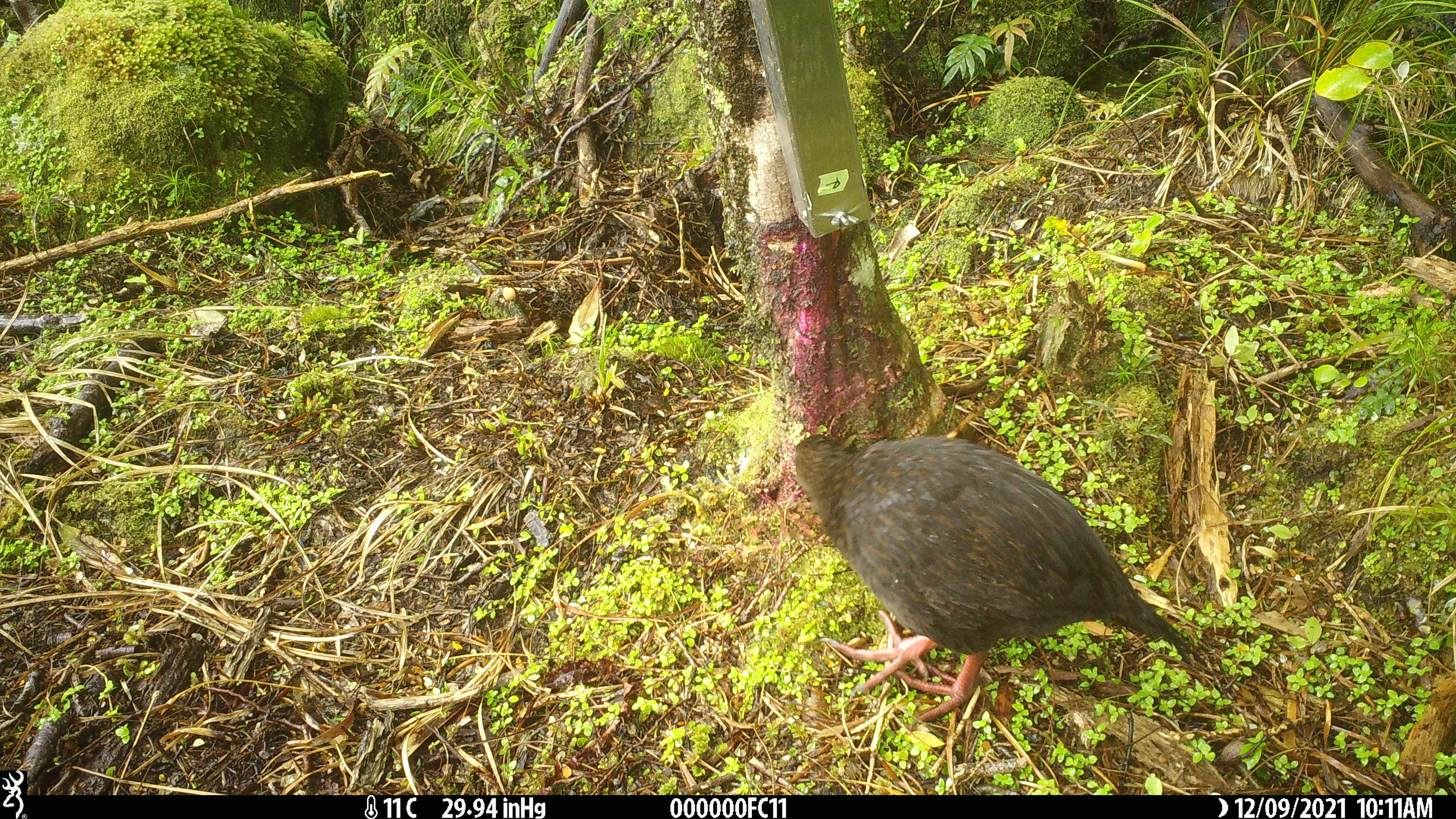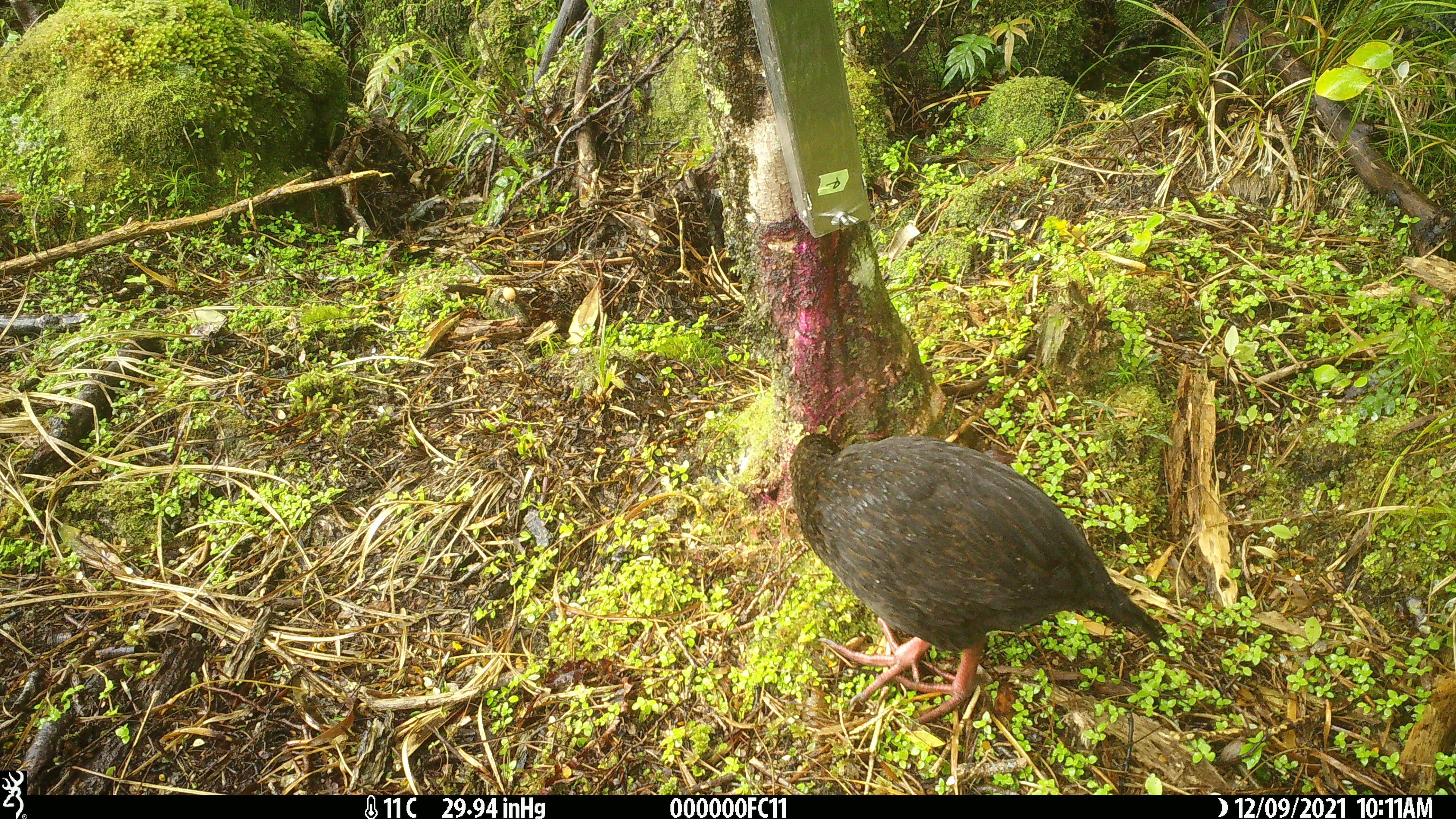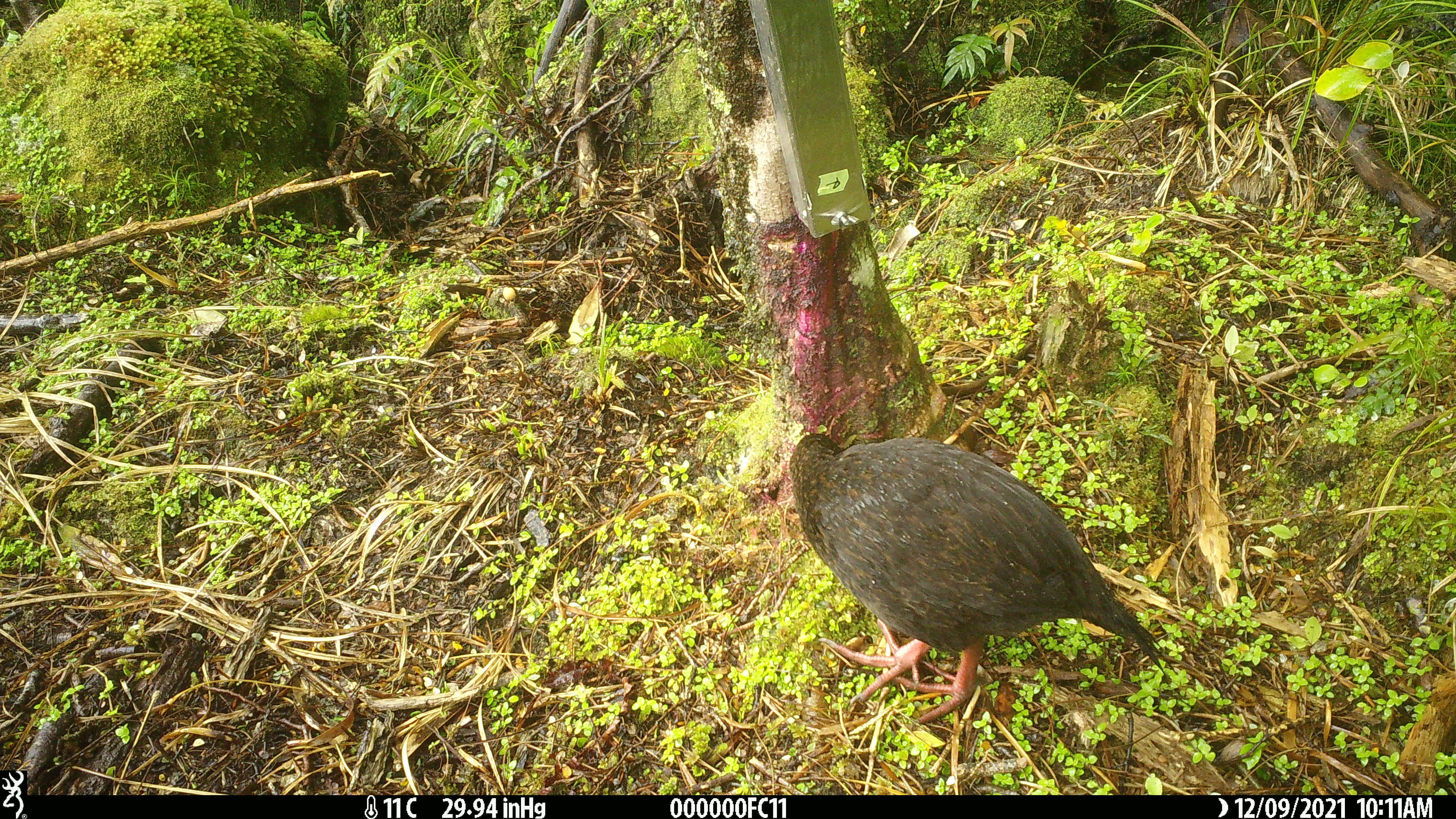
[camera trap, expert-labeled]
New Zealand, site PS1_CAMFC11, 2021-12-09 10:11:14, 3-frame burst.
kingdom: Animalia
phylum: Chordata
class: Aves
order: Gruiformes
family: Rallidae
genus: Gallirallus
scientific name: Gallirallus australis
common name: weka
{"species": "weka (Gallirallus australis)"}